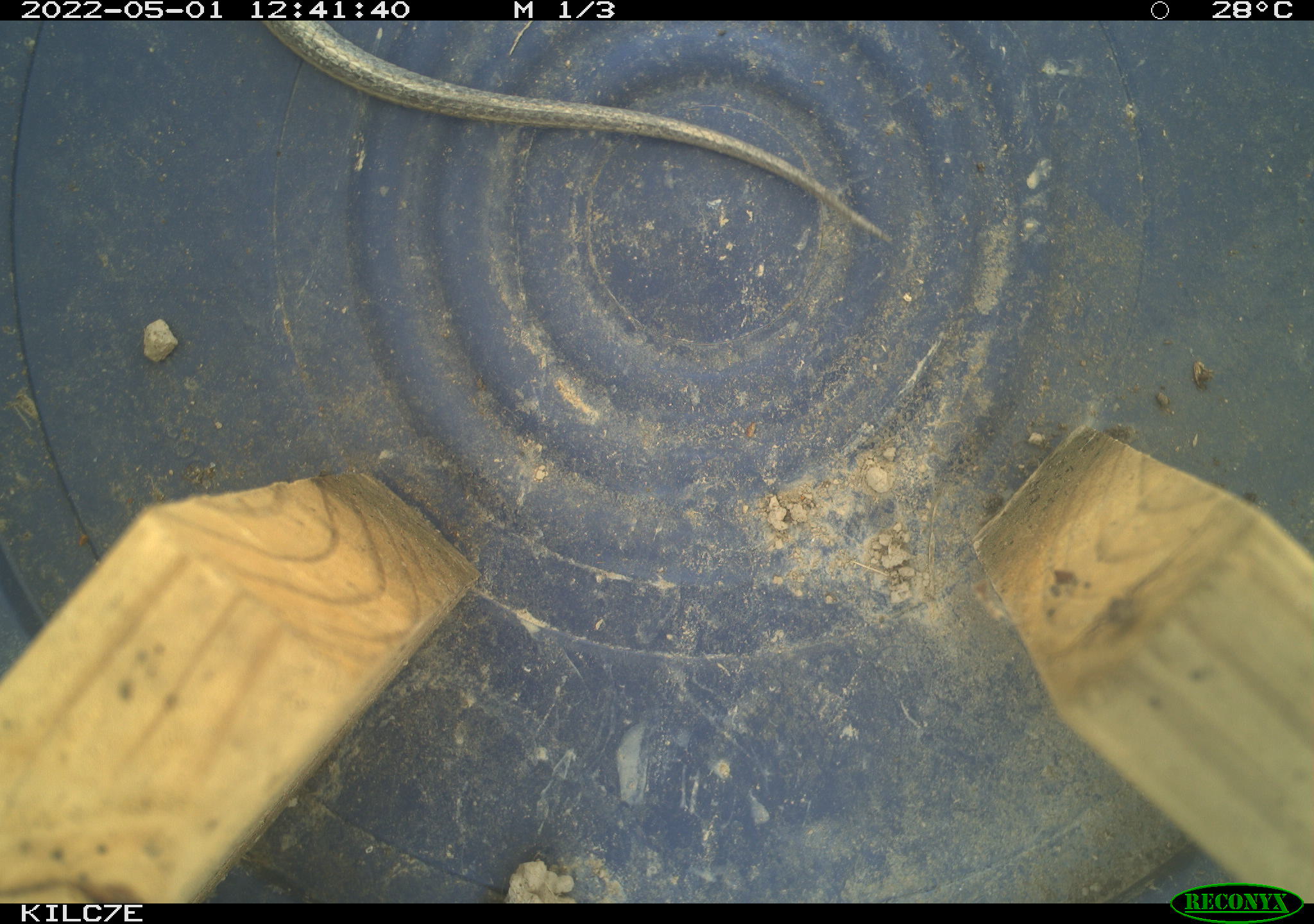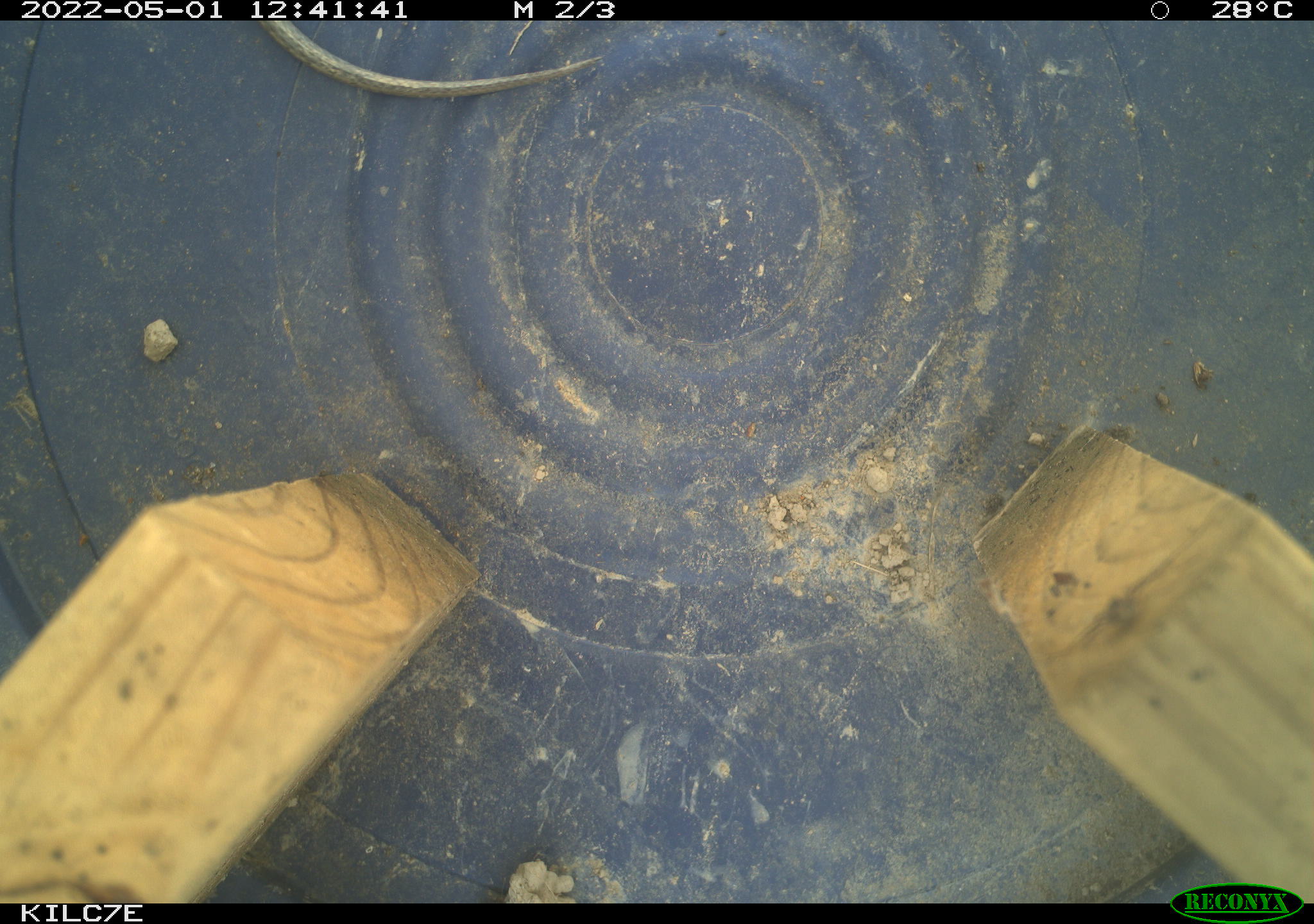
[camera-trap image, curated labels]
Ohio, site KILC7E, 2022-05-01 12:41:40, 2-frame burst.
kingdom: Animalia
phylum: Chordata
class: Reptilia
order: Squamata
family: Colubridae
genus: Thamnophis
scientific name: Thamnophis sirtalis sirtalis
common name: eastern gartersnake